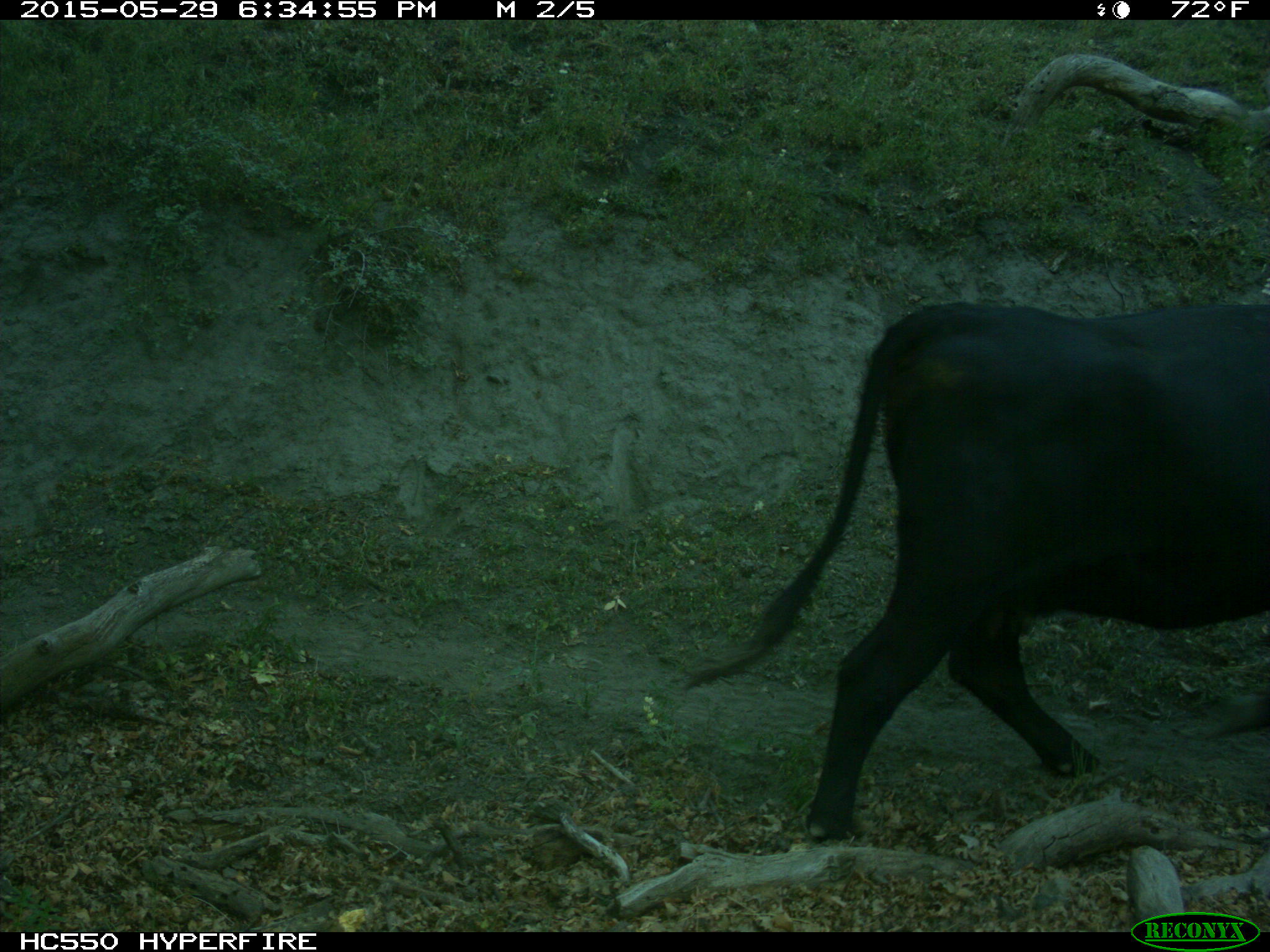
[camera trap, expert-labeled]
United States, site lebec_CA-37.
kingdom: Animalia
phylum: Chordata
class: Mammalia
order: Artiodactyla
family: Bovidae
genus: Bos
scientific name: Bos taurus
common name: domestic cow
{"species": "Bos taurus (domestic cow)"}